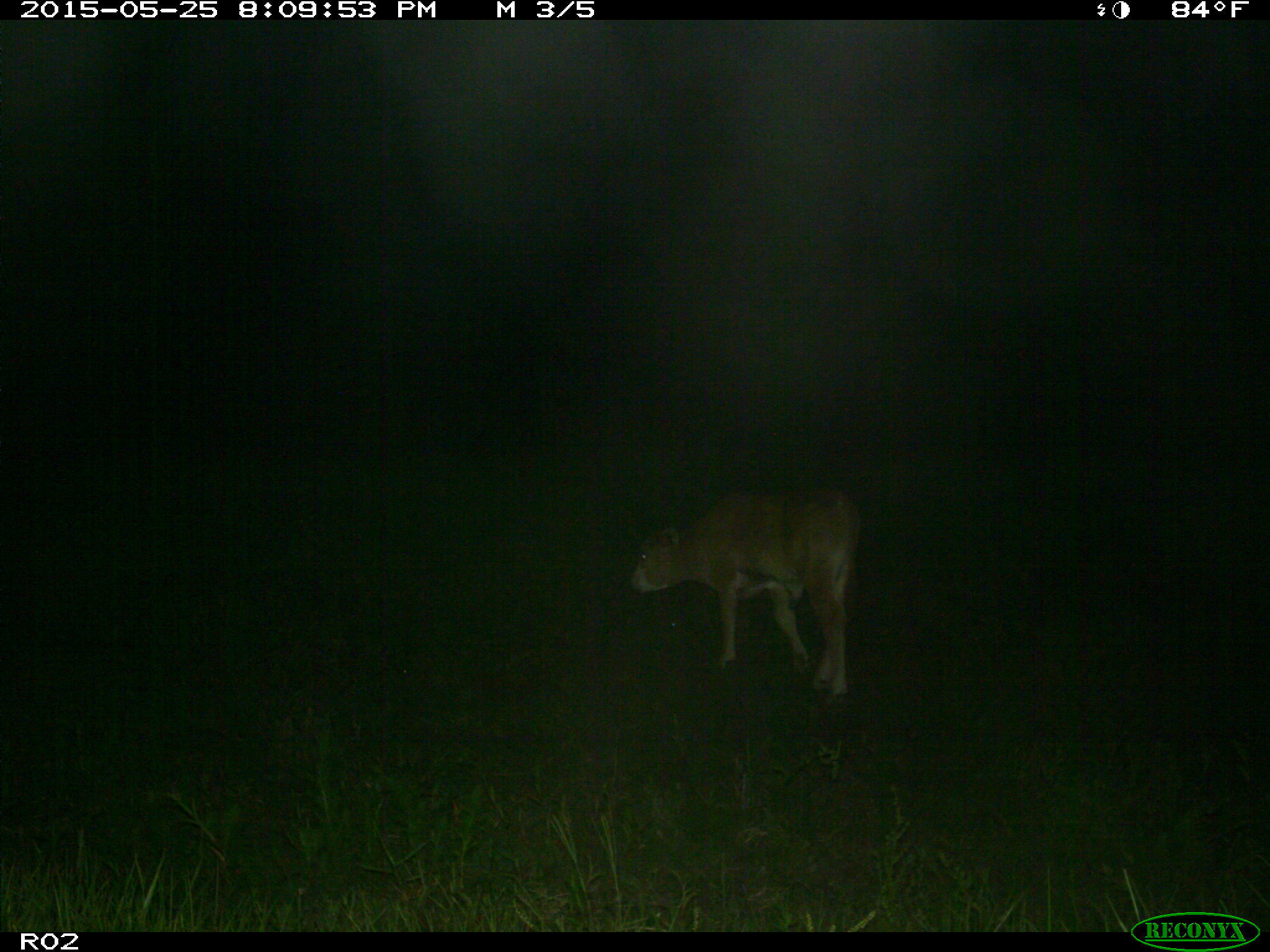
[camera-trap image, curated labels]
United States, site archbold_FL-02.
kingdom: Animalia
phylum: Chordata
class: Mammalia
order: Artiodactyla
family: Bovidae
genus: Bos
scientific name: Bos taurus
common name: domestic cow